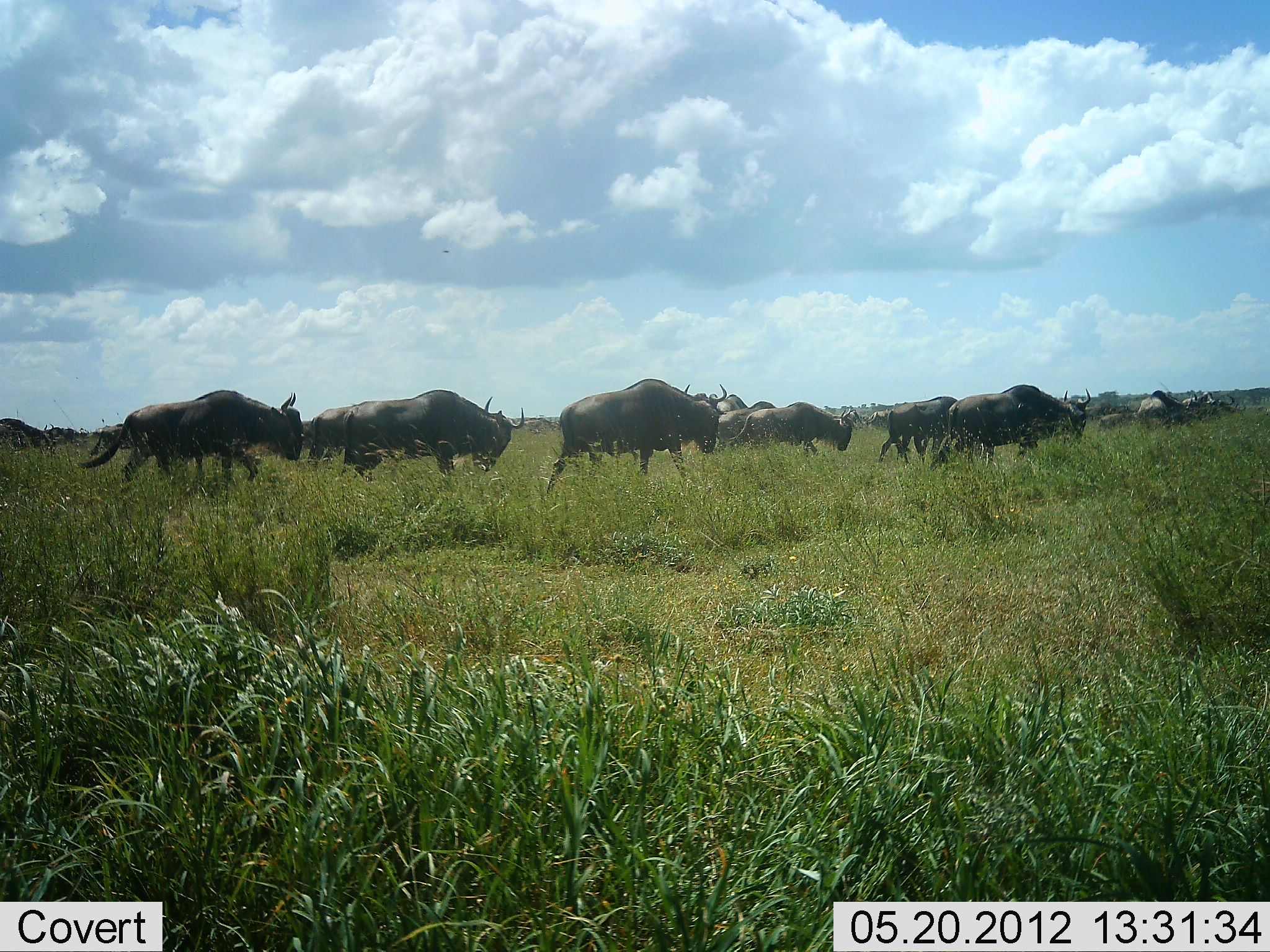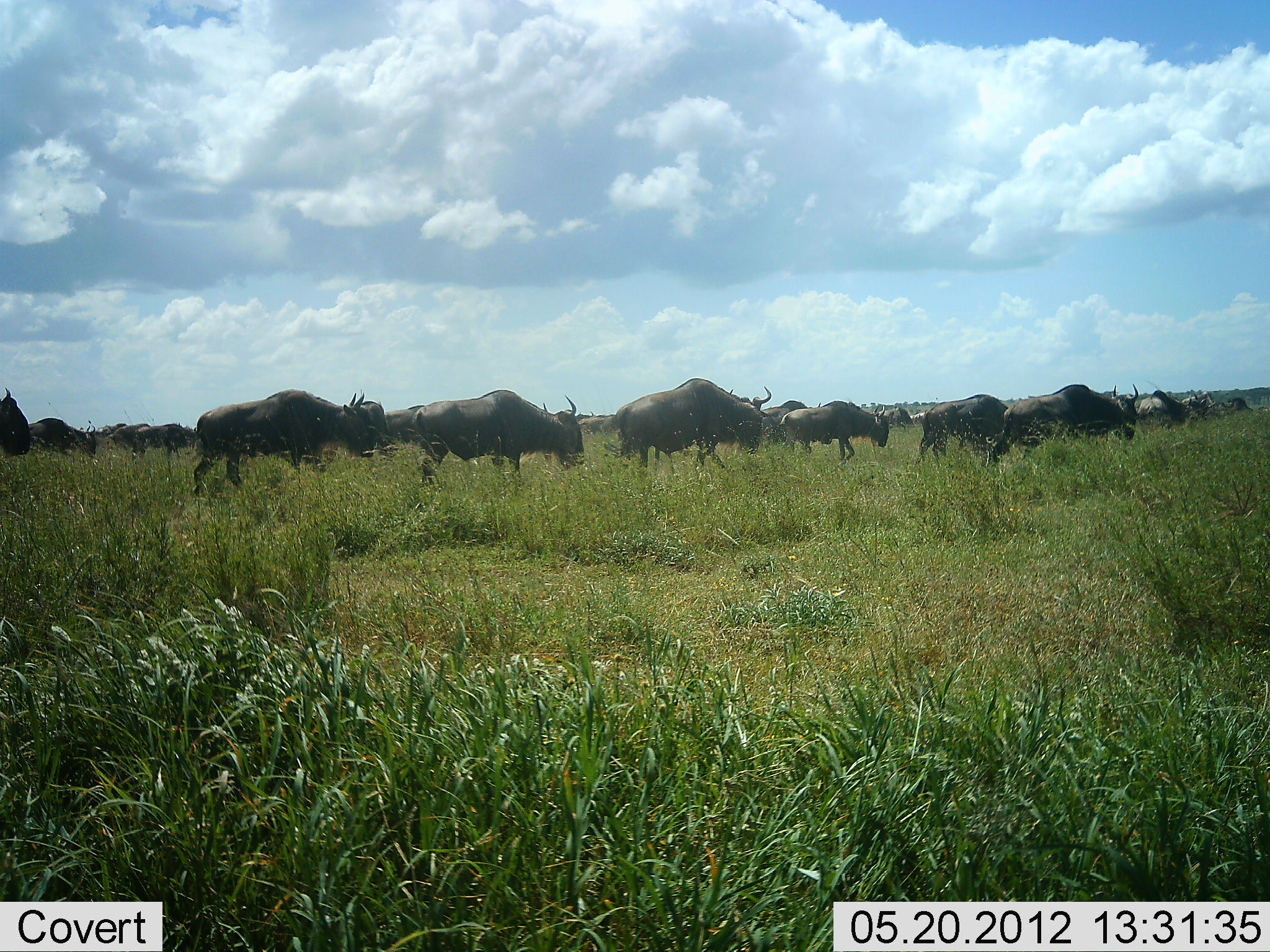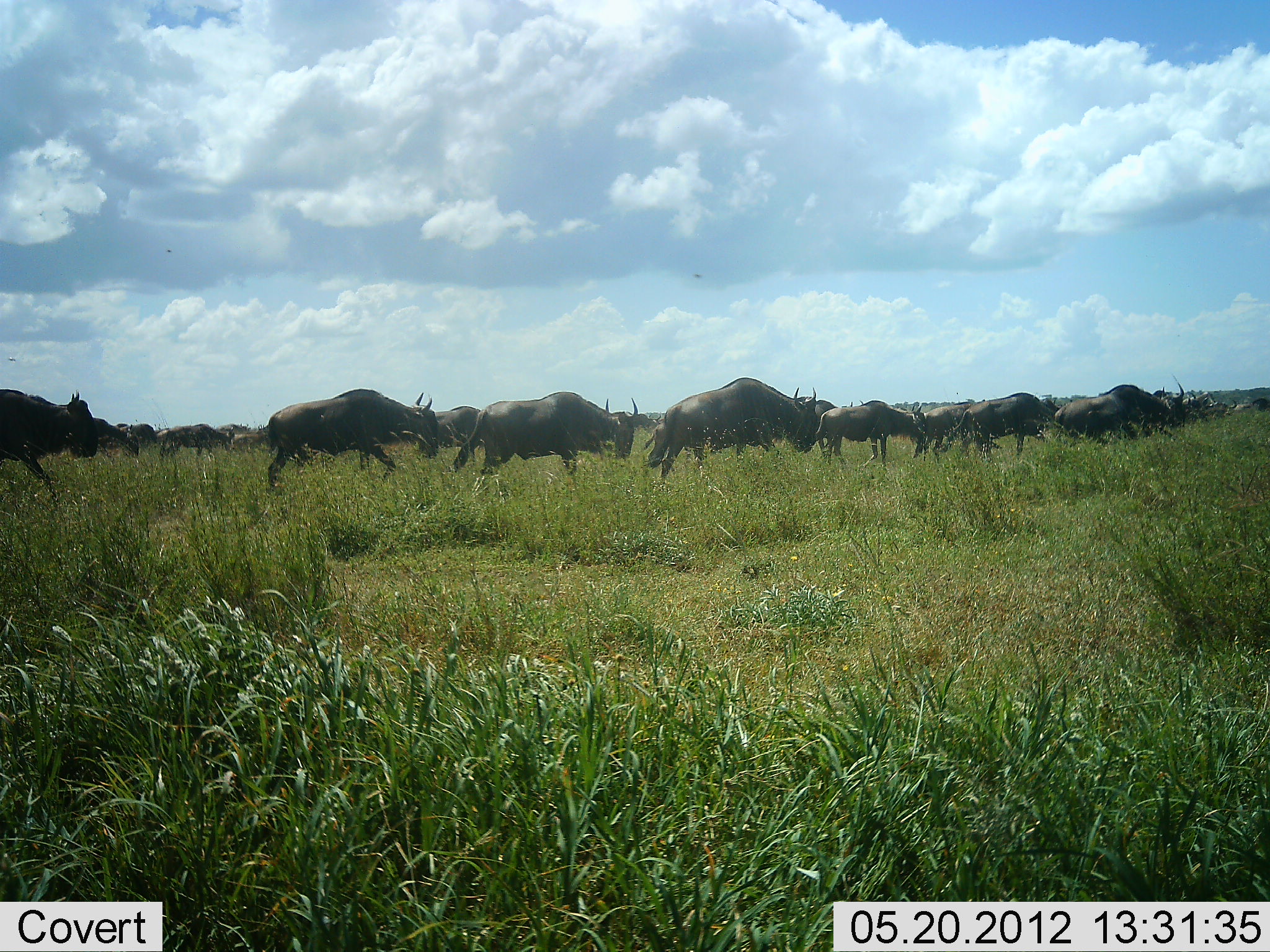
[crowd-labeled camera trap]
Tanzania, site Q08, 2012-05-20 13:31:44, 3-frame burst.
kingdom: Animalia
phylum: Chordata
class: Mammalia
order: Artiodactyla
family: Bovidae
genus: Connochaetes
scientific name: Connochaetes taurinus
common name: blue wildebeest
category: wildebeest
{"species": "wildebeest (blue wildebeest) (Connochaetes taurinus)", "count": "11-50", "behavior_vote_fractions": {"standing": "10%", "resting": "0%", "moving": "90%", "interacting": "0%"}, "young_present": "0%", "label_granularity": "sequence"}